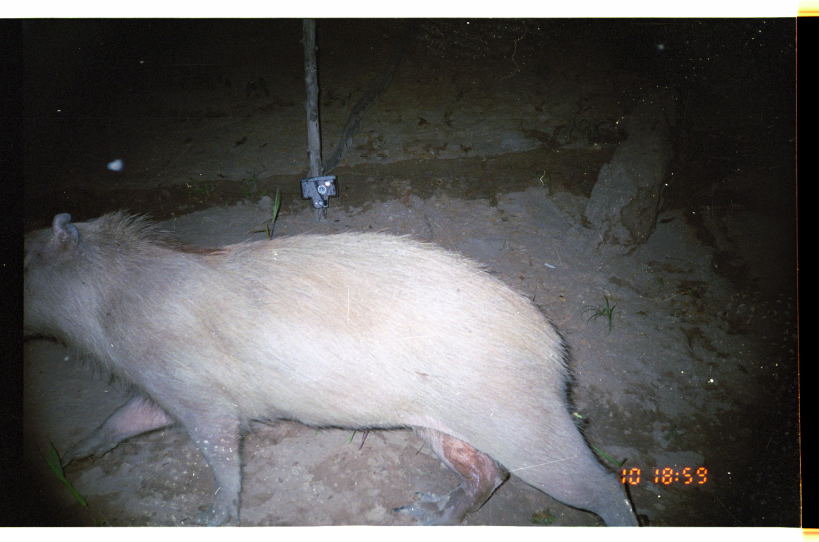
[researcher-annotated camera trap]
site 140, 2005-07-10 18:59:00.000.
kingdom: Animalia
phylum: Chordata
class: Mammalia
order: Rodentia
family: Caviidae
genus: Hydrochoerus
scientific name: Hydrochoerus hydrochaeris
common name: capybara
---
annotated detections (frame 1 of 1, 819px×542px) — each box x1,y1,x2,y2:
hydrochoerus hydrochaeris: 21,204,643,526